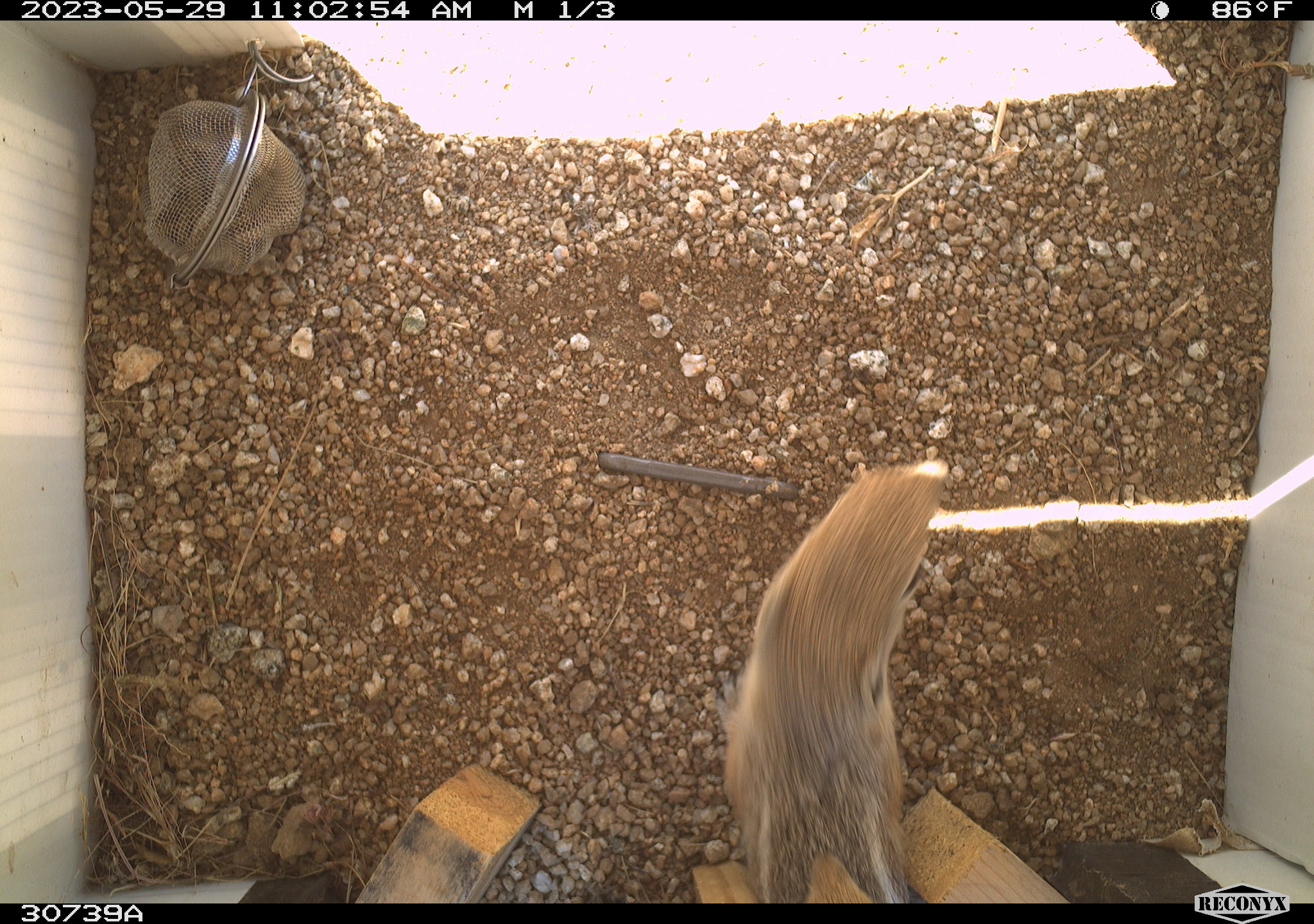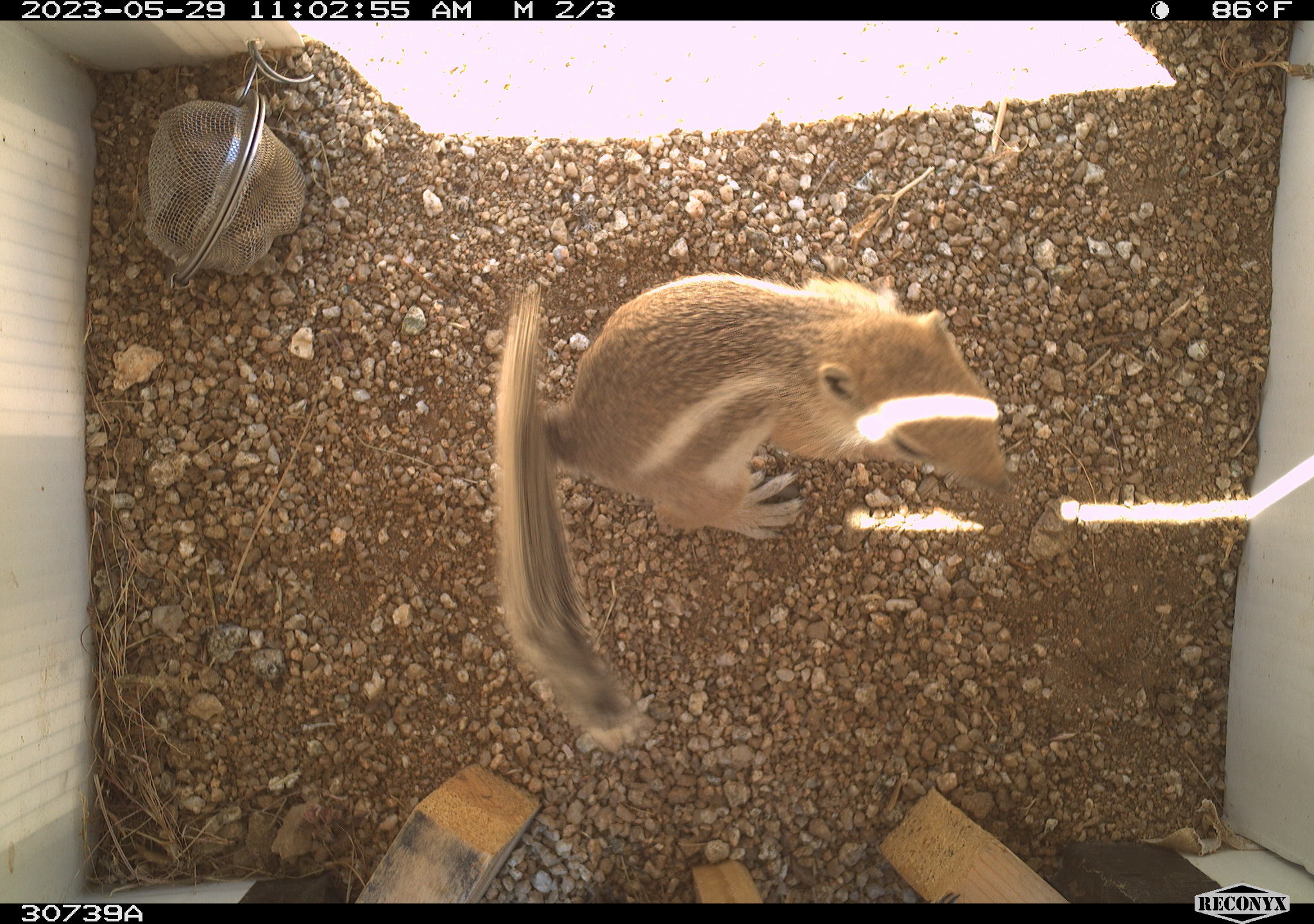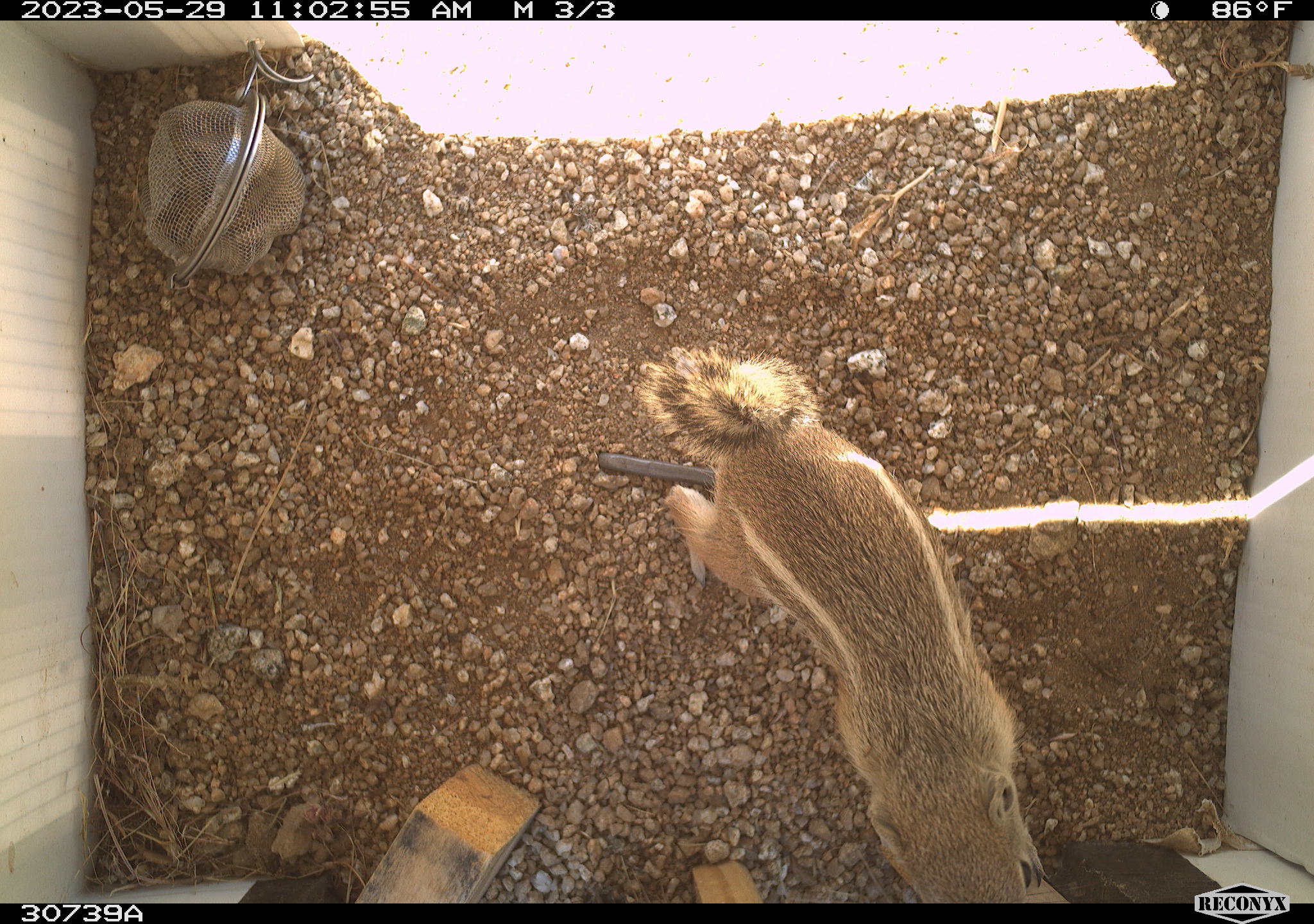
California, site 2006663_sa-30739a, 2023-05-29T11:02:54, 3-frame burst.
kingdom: Animalia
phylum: Chordata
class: Mammalia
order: Rodentia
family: Sciuridae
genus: Ammospermophilus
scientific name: Ammospermophilus leucurus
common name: white-tailed antelope squirrel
White-tailed antelope squirrel (Ammospermophilus leucurus).